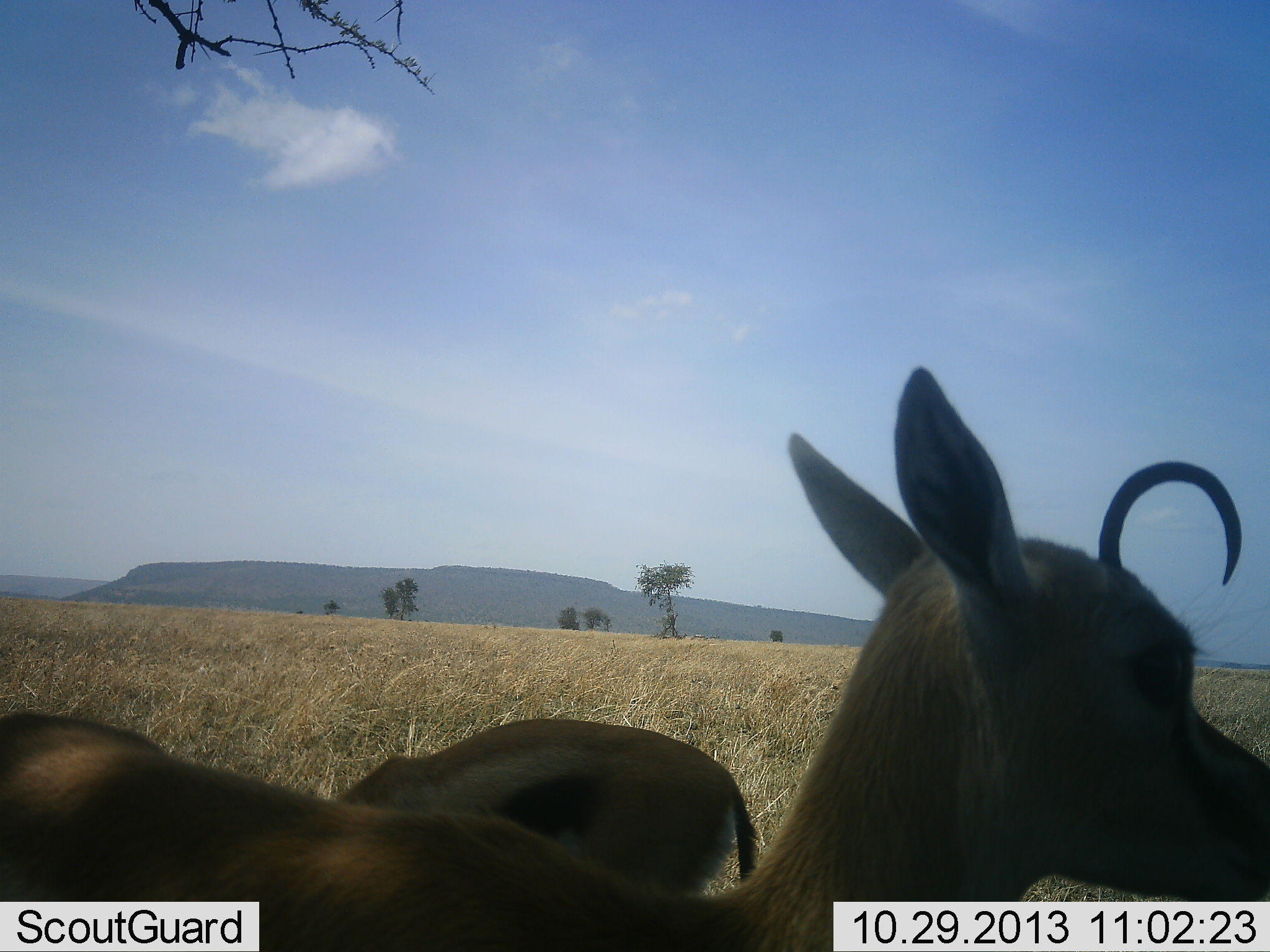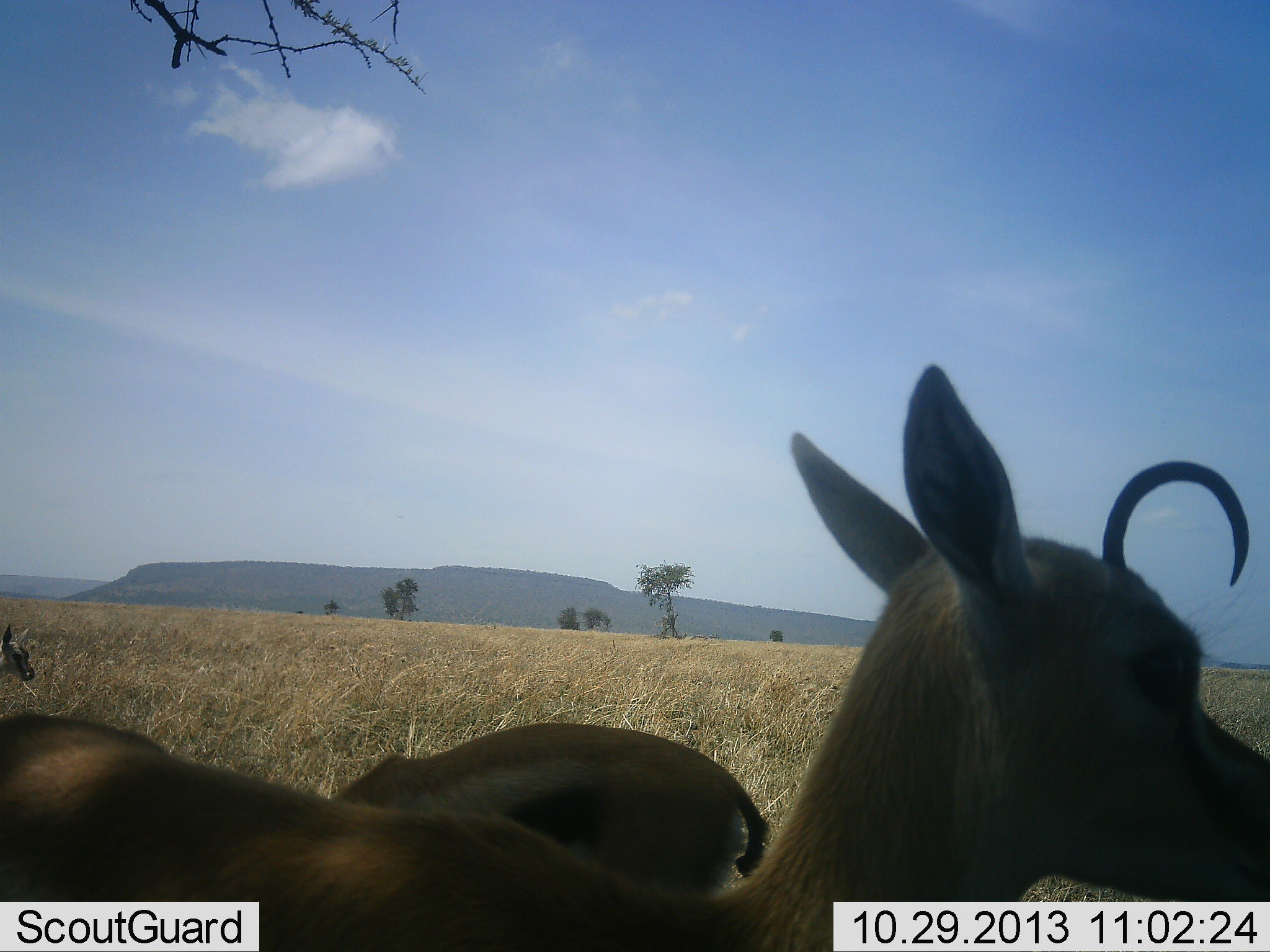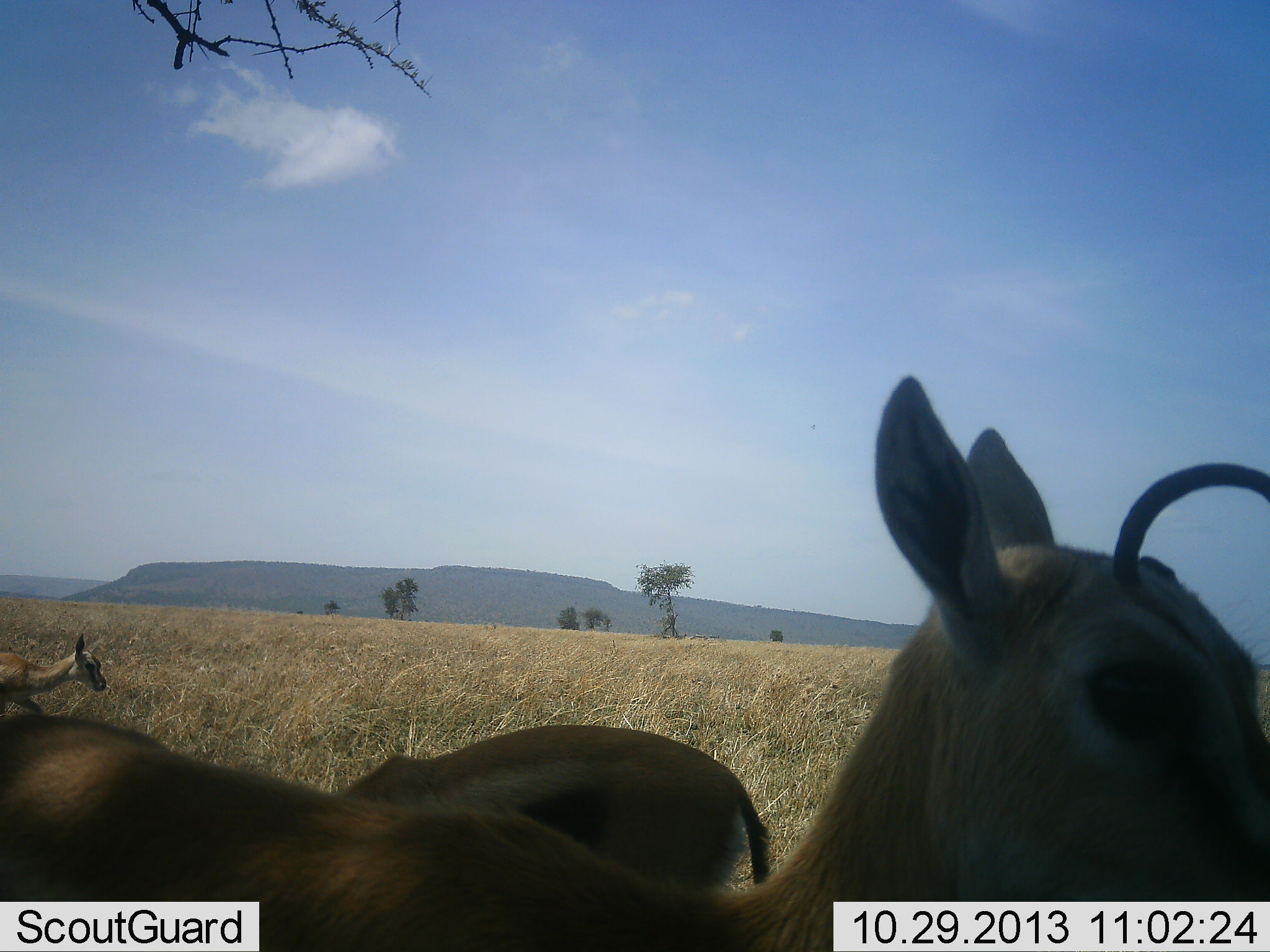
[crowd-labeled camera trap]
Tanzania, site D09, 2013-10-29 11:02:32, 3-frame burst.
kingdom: Animalia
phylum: Chordata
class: Mammalia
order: Artiodactyla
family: Bovidae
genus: Eudorcas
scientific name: Eudorcas thomsonii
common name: thomson's gazelle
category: gazellethomsons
Gazellethomsons (thomson's gazelle) (Eudorcas thomsonii), count 3. Behavior (volunteer vote fractions): standing 90%, resting 0%, moving 50%, interacting 0%. Young present (vote fraction): 30%. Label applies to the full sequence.